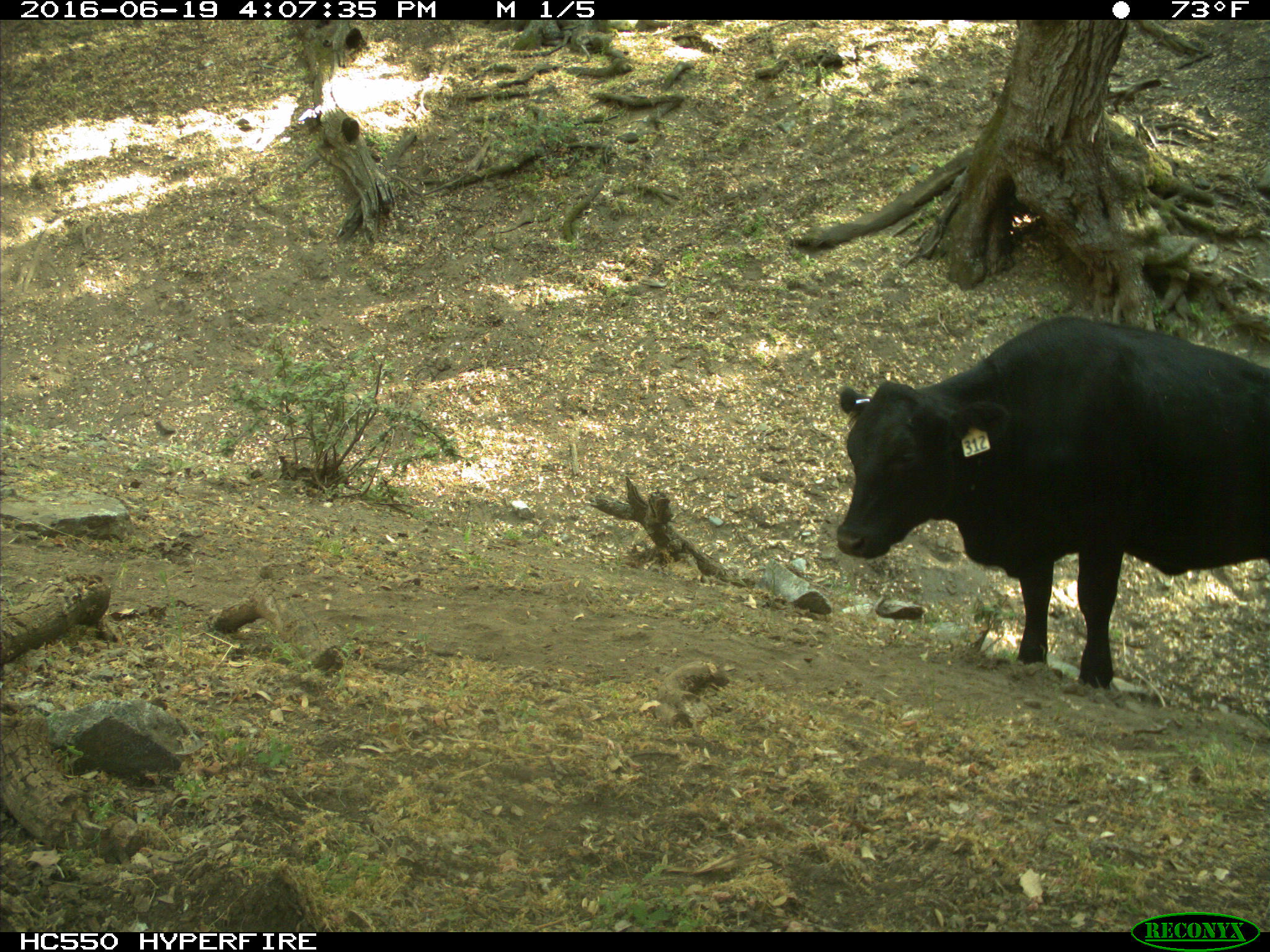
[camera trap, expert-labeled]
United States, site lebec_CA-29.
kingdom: Animalia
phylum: Chordata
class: Mammalia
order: Artiodactyla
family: Bovidae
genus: Bos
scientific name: Bos taurus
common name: domestic cow